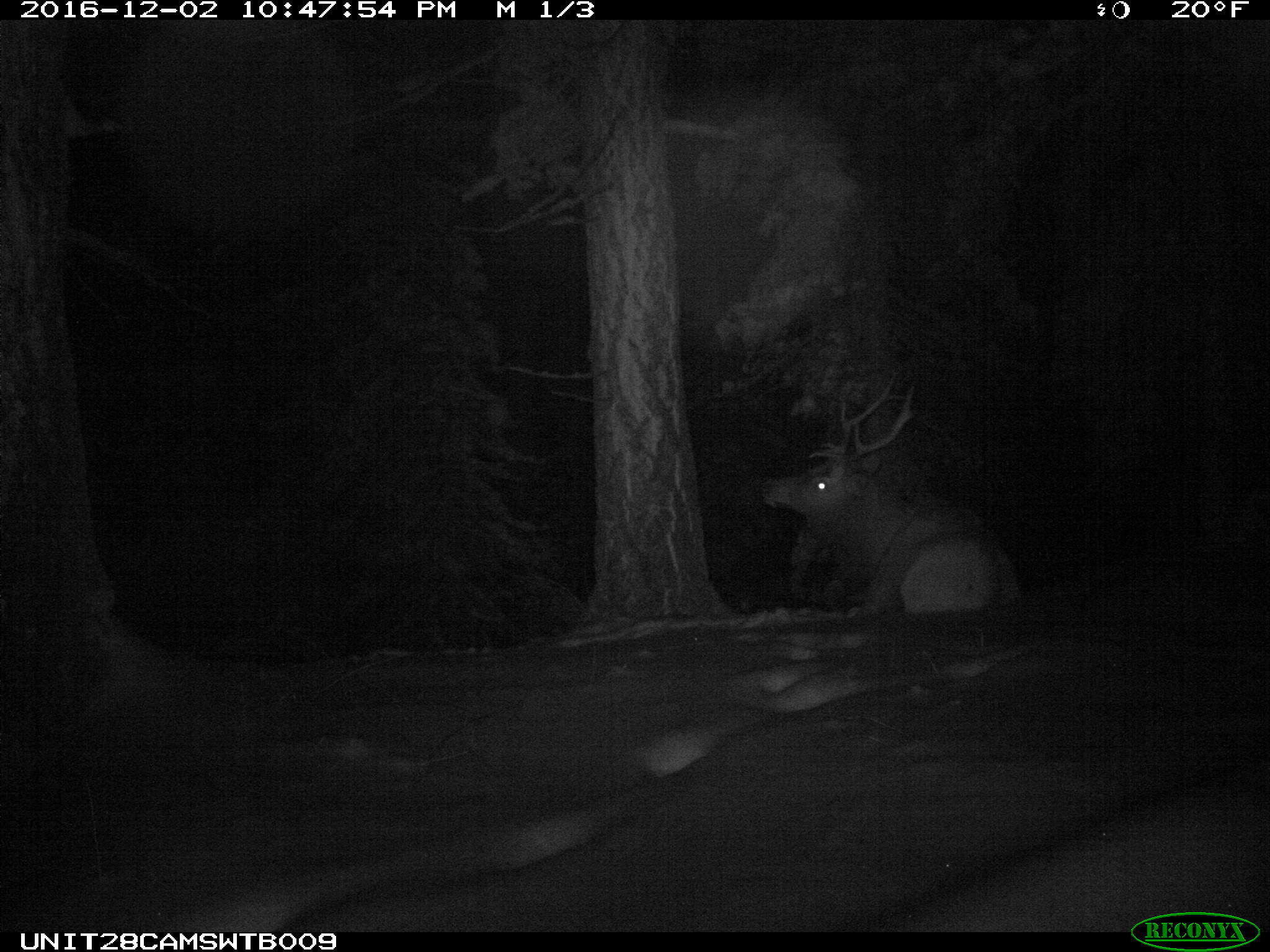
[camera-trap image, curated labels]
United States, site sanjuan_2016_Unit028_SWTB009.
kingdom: Animalia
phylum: Chordata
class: Mammalia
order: Artiodactyla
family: Cervidae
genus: Cervus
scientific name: Cervus elaphus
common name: red deer